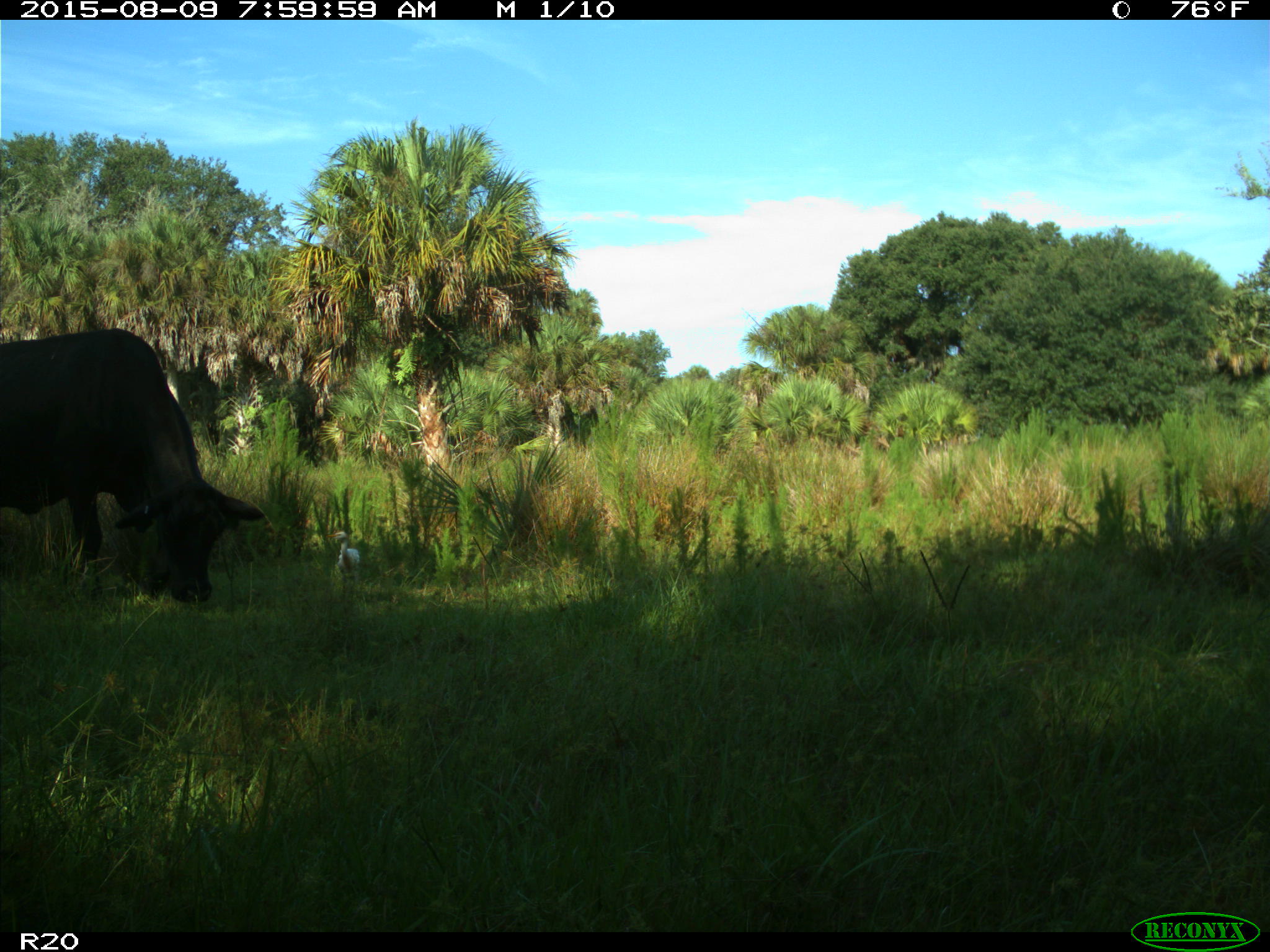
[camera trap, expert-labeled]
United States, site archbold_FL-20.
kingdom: Animalia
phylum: Chordata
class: Mammalia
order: Artiodactyla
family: Bovidae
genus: Bos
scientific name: Bos taurus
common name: domestic cow